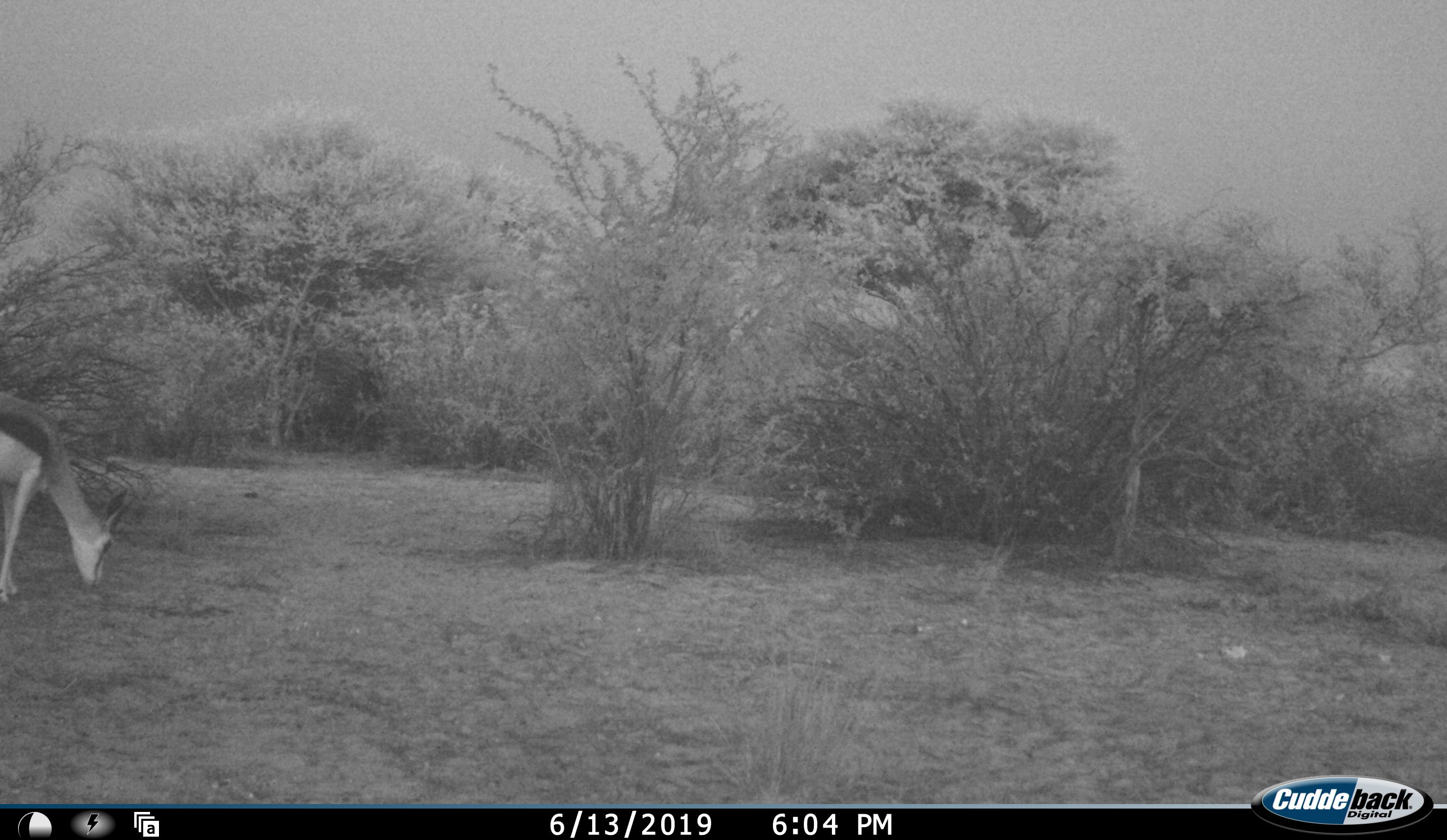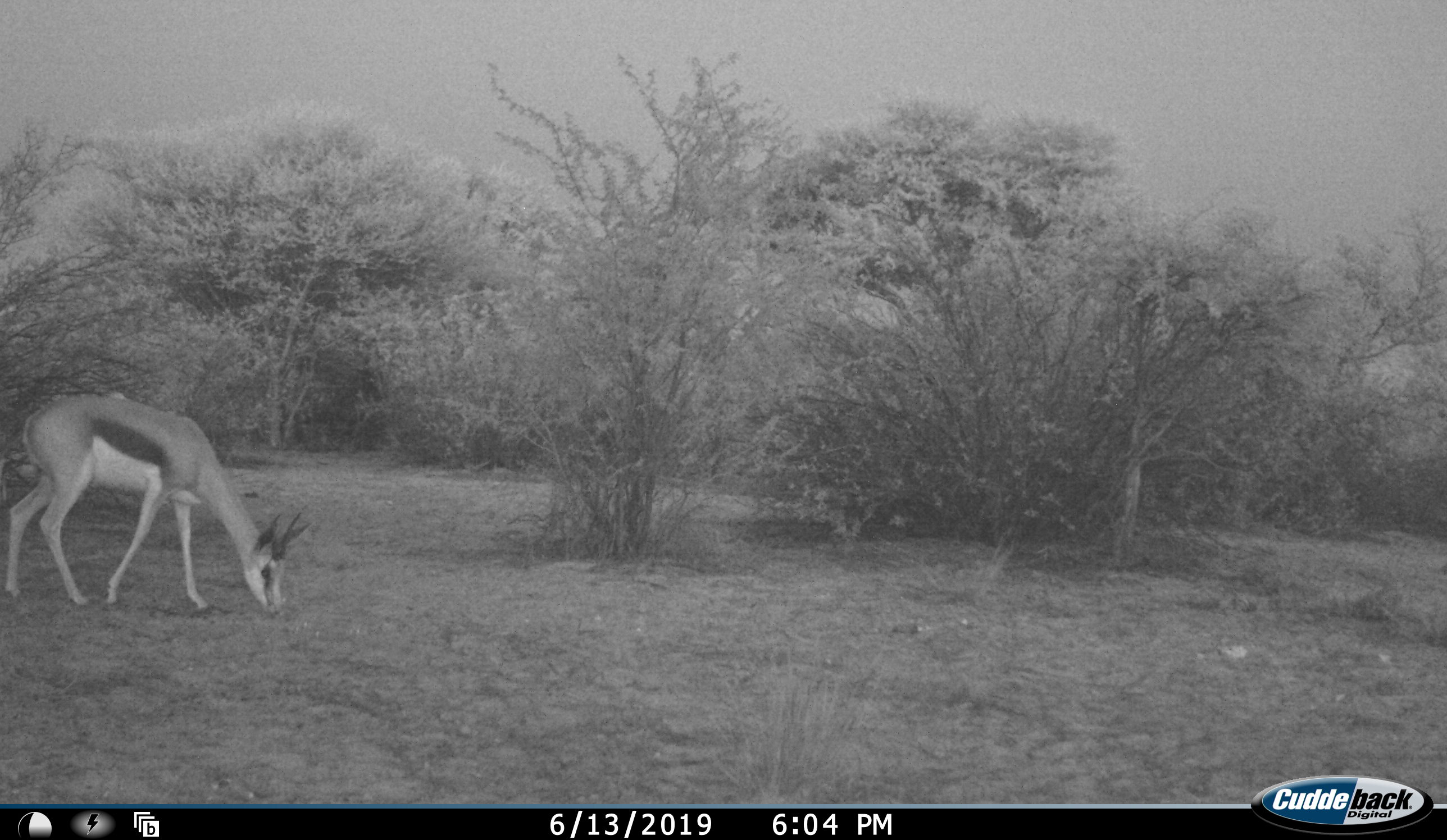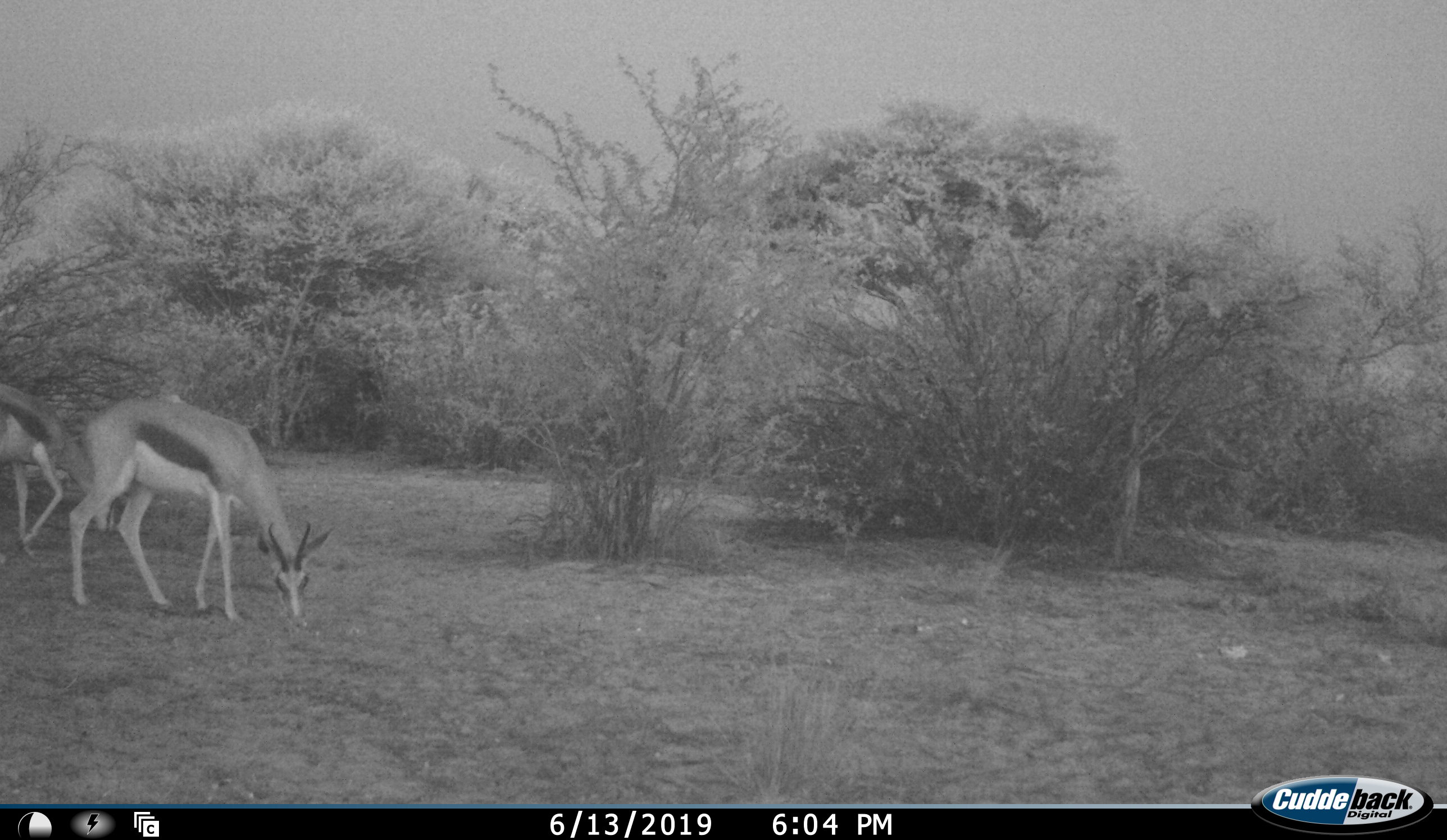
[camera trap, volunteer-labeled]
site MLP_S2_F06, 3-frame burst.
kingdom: Animalia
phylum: Chordata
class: Mammalia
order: Artiodactyla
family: Bovidae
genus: Antidorcas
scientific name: Antidorcas marsupialis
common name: springbok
Springbok (Antidorcas marsupialis), count 2. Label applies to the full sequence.